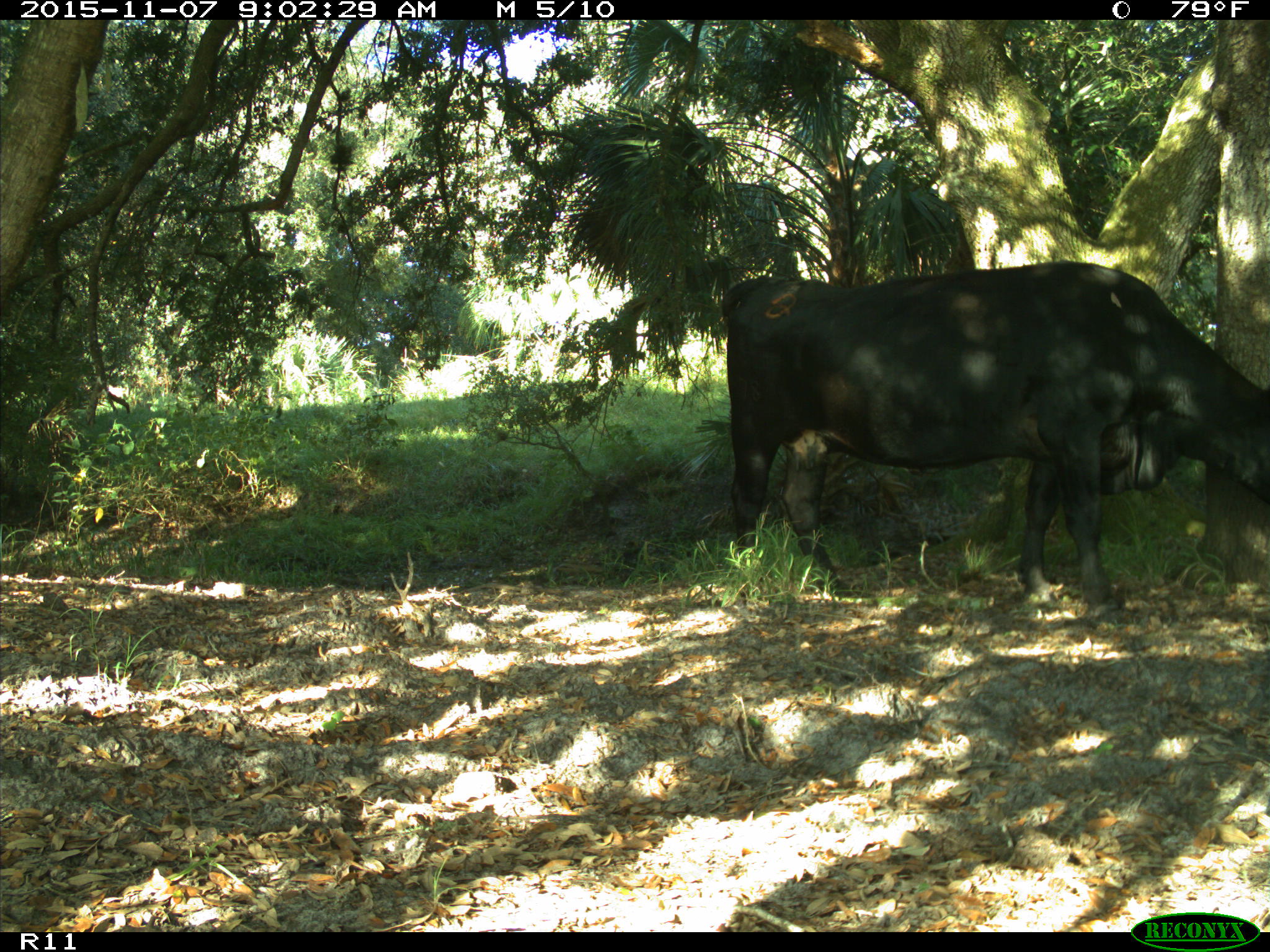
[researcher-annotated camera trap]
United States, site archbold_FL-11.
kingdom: Animalia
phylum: Chordata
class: Mammalia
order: Artiodactyla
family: Bovidae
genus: Bos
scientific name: Bos taurus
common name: domestic cow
Bos taurus (domestic cow).